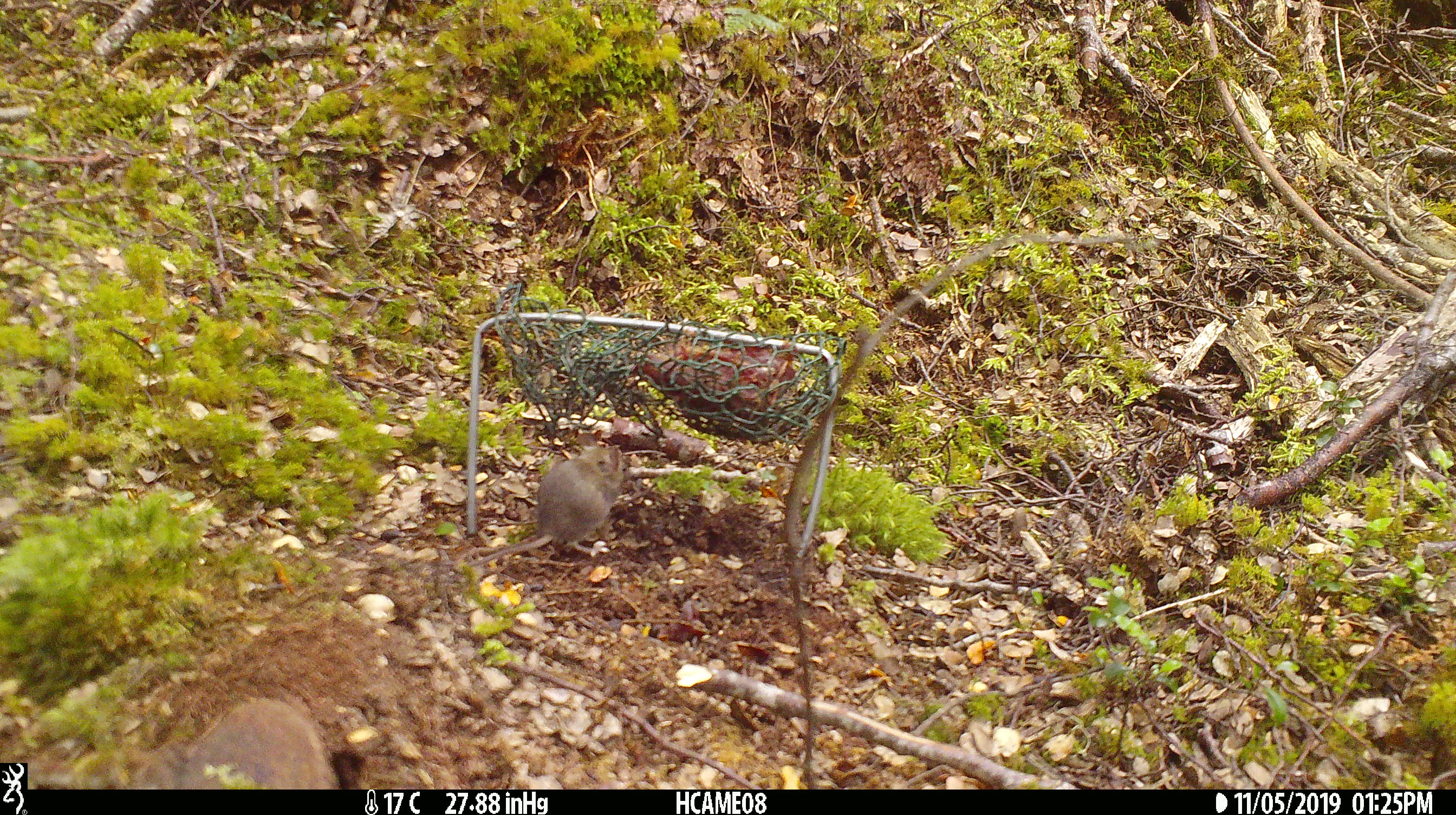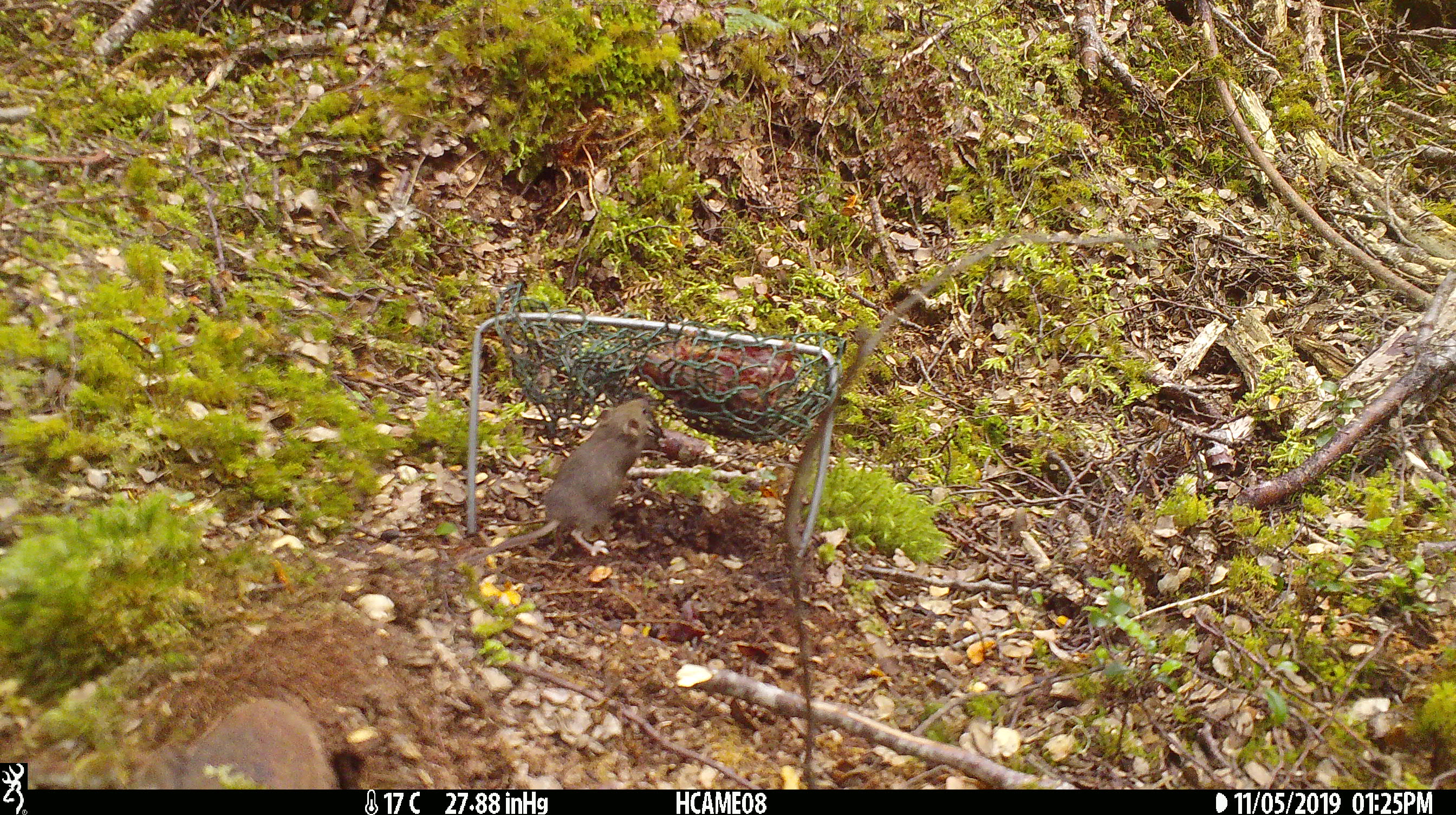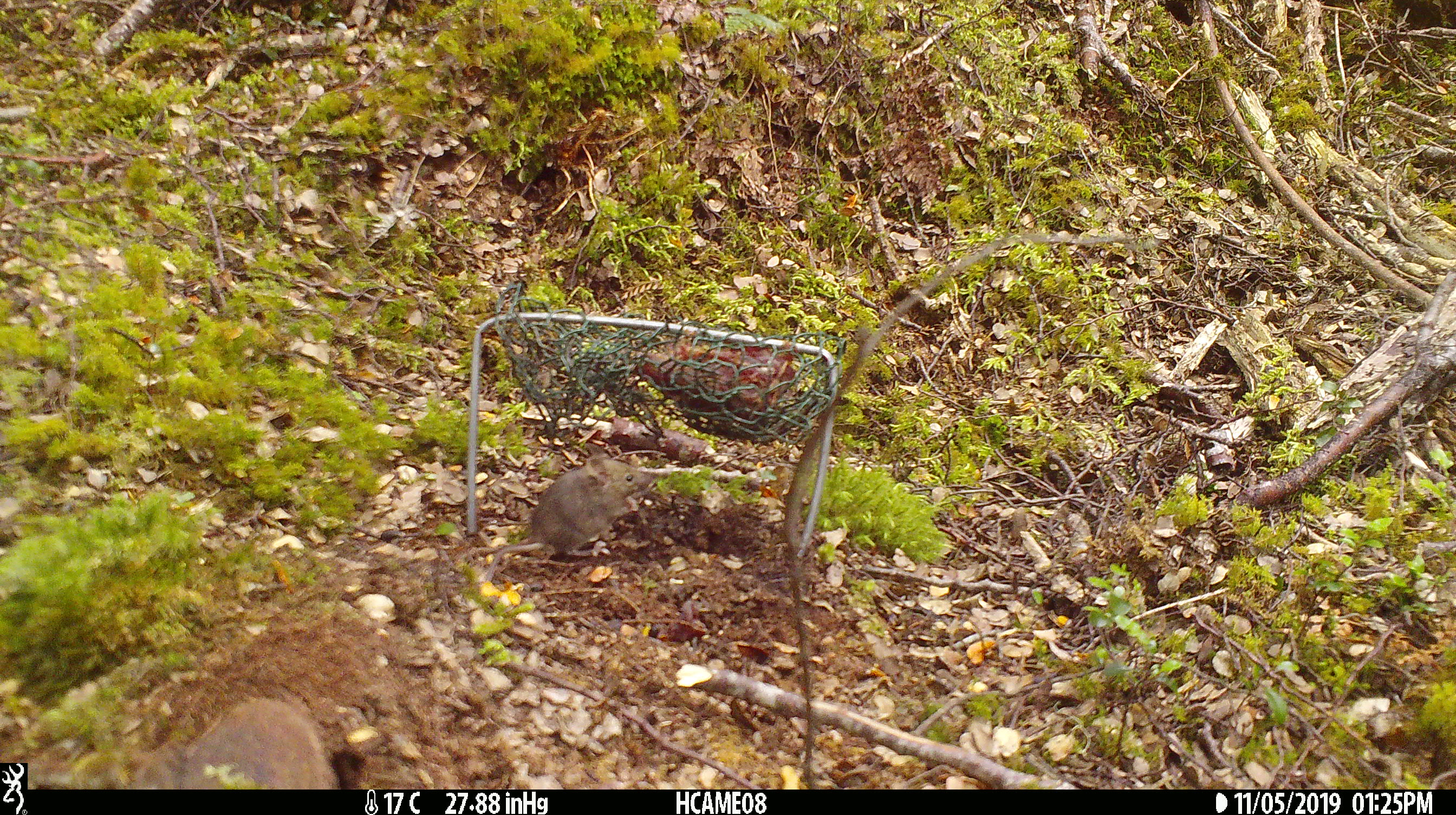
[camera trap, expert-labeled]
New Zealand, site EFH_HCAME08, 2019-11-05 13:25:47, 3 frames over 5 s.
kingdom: Animalia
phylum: Chordata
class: Mammalia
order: Rodentia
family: Muridae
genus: Mus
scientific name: Mus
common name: mouse